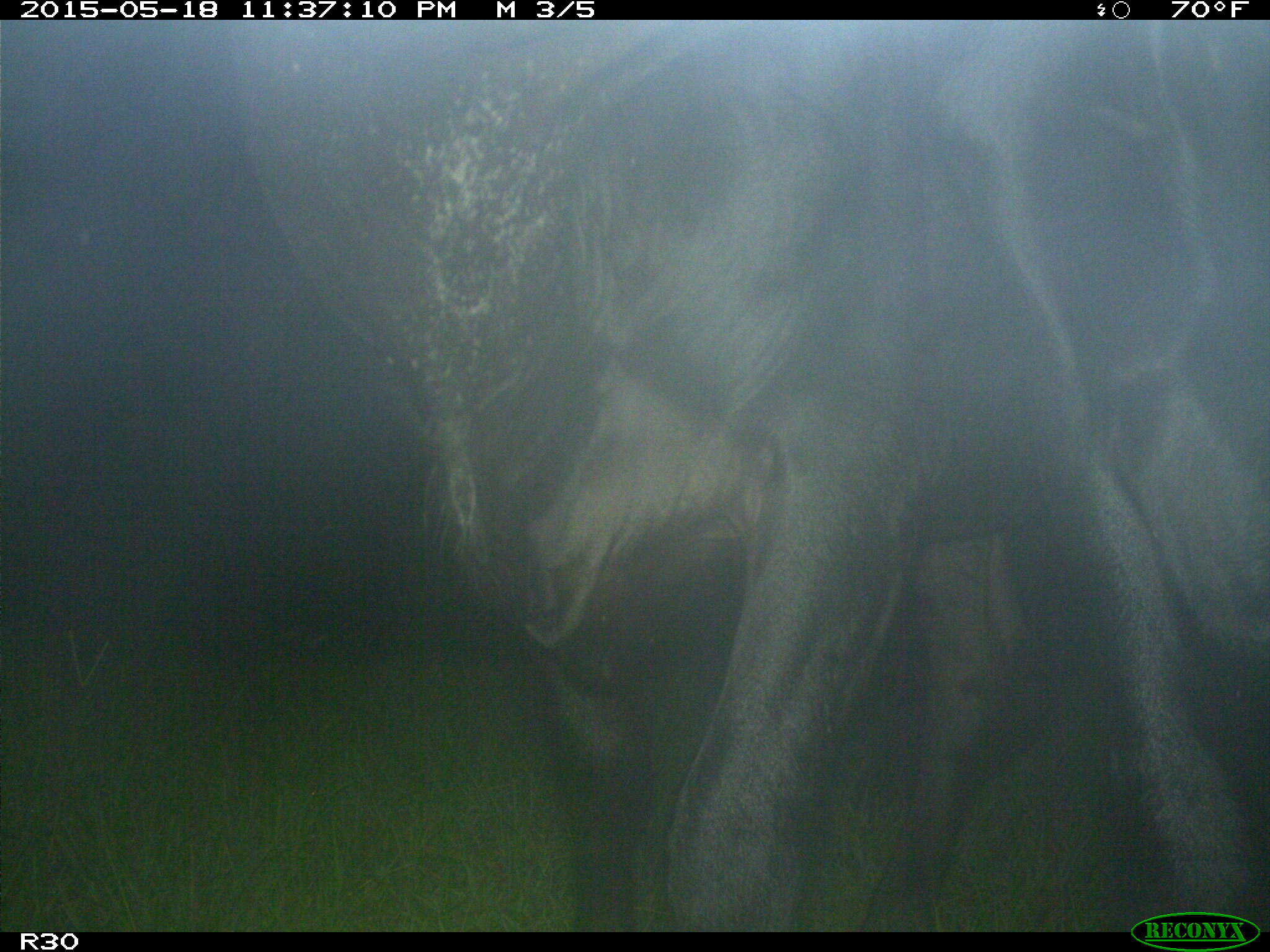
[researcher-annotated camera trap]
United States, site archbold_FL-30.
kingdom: Animalia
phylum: Chordata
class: Mammalia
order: Artiodactyla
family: Bovidae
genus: Bos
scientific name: Bos taurus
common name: domestic cow